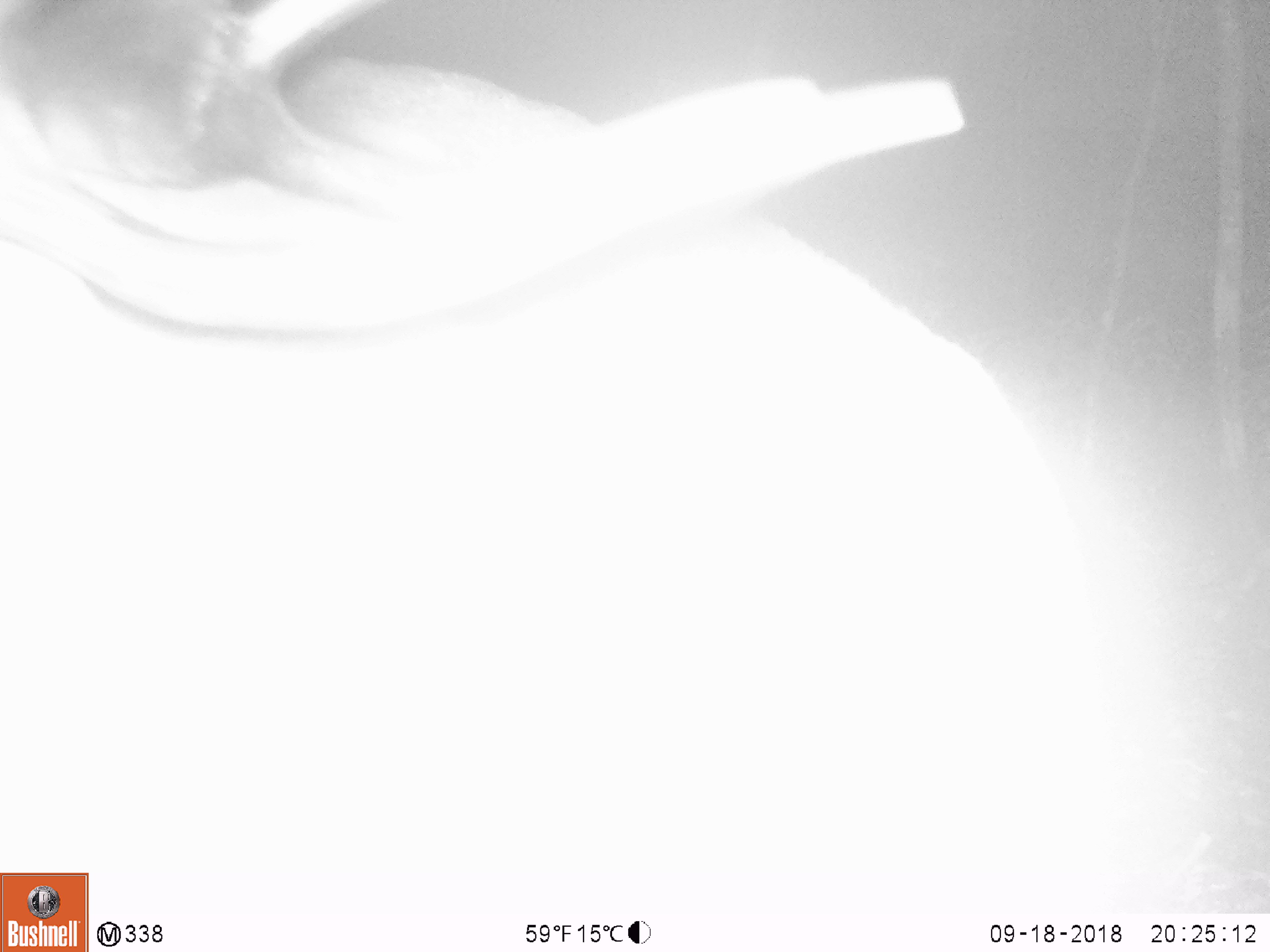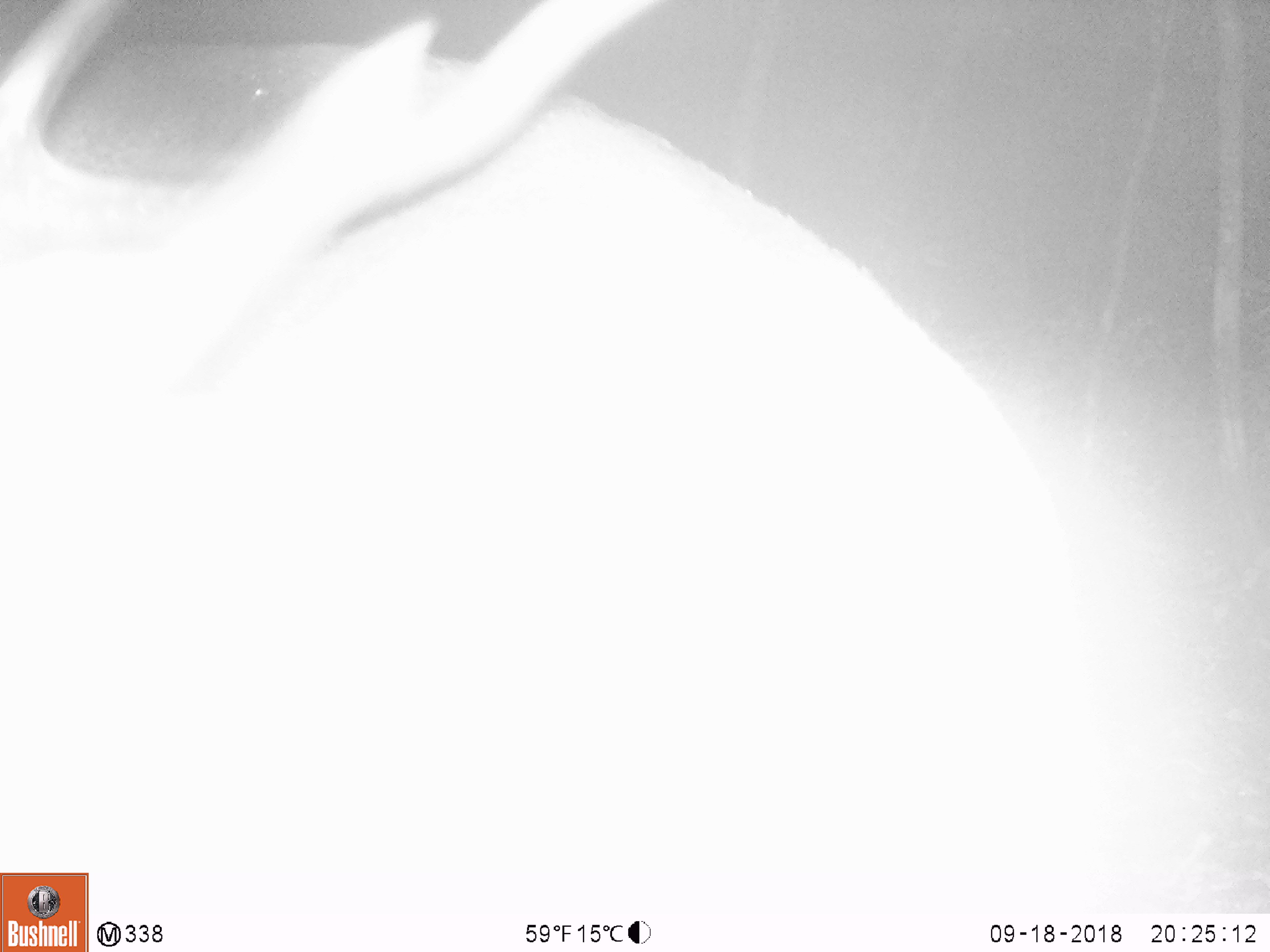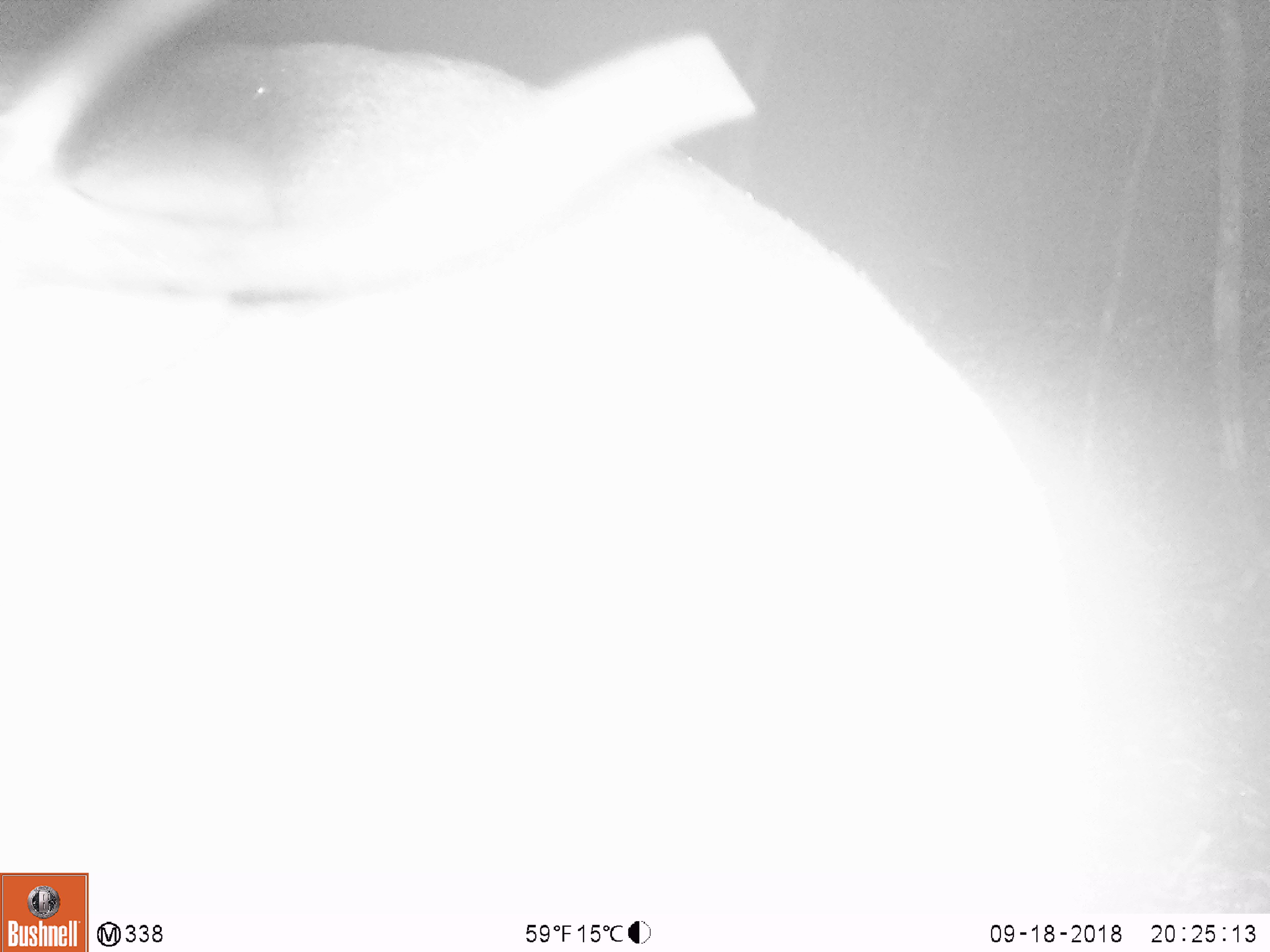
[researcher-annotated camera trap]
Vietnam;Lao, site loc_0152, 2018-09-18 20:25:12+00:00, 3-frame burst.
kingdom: Animalia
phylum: Chordata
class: Mammalia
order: Artiodactyla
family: Cervidae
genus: Muntiacus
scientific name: Muntiacus vuquangensis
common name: large-antlered muntjac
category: large antlered muntjac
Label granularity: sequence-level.